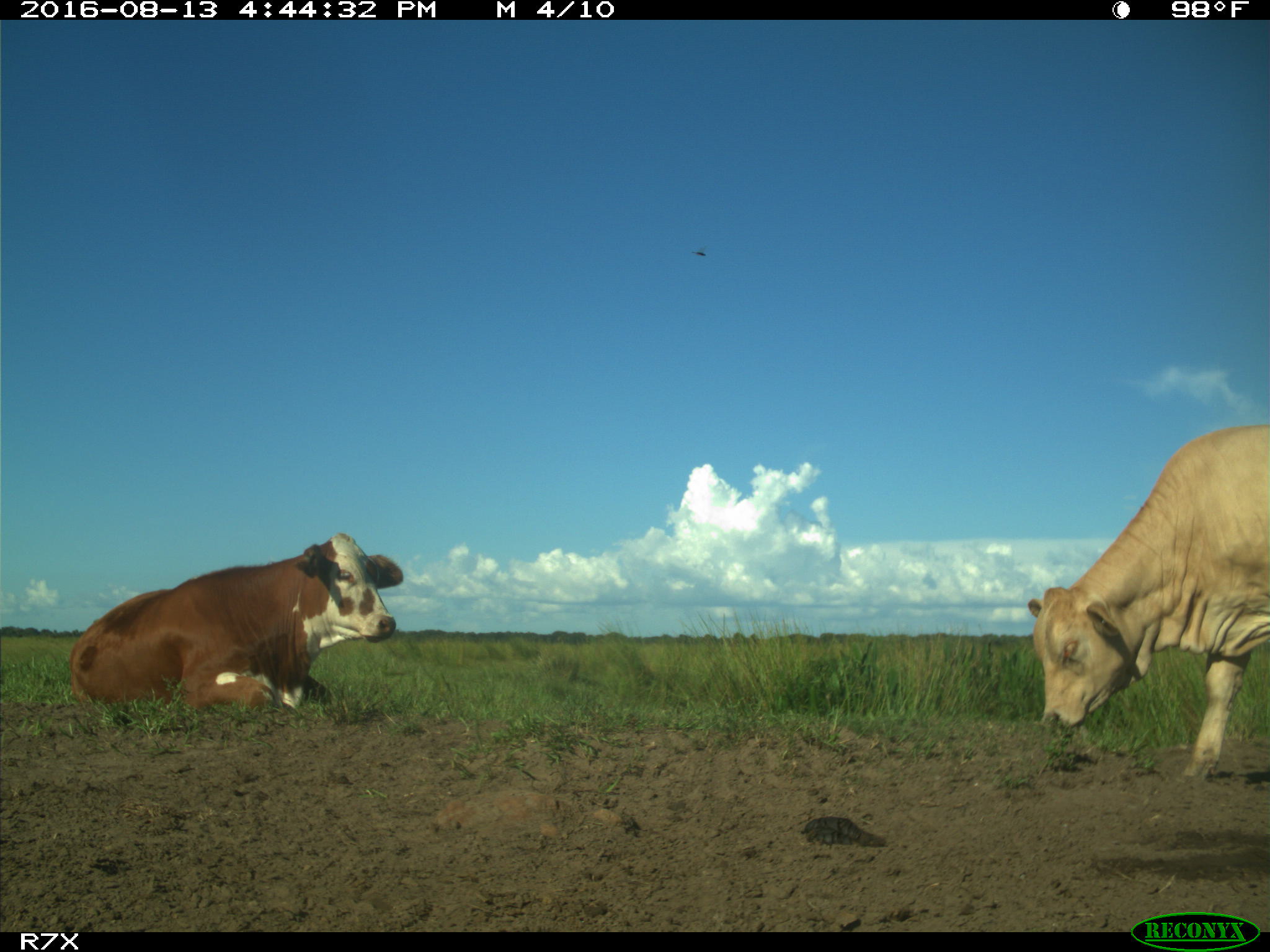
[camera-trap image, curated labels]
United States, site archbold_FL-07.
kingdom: Animalia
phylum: Chordata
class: Mammalia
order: Artiodactyla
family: Bovidae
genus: Bos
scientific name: Bos taurus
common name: domestic cow